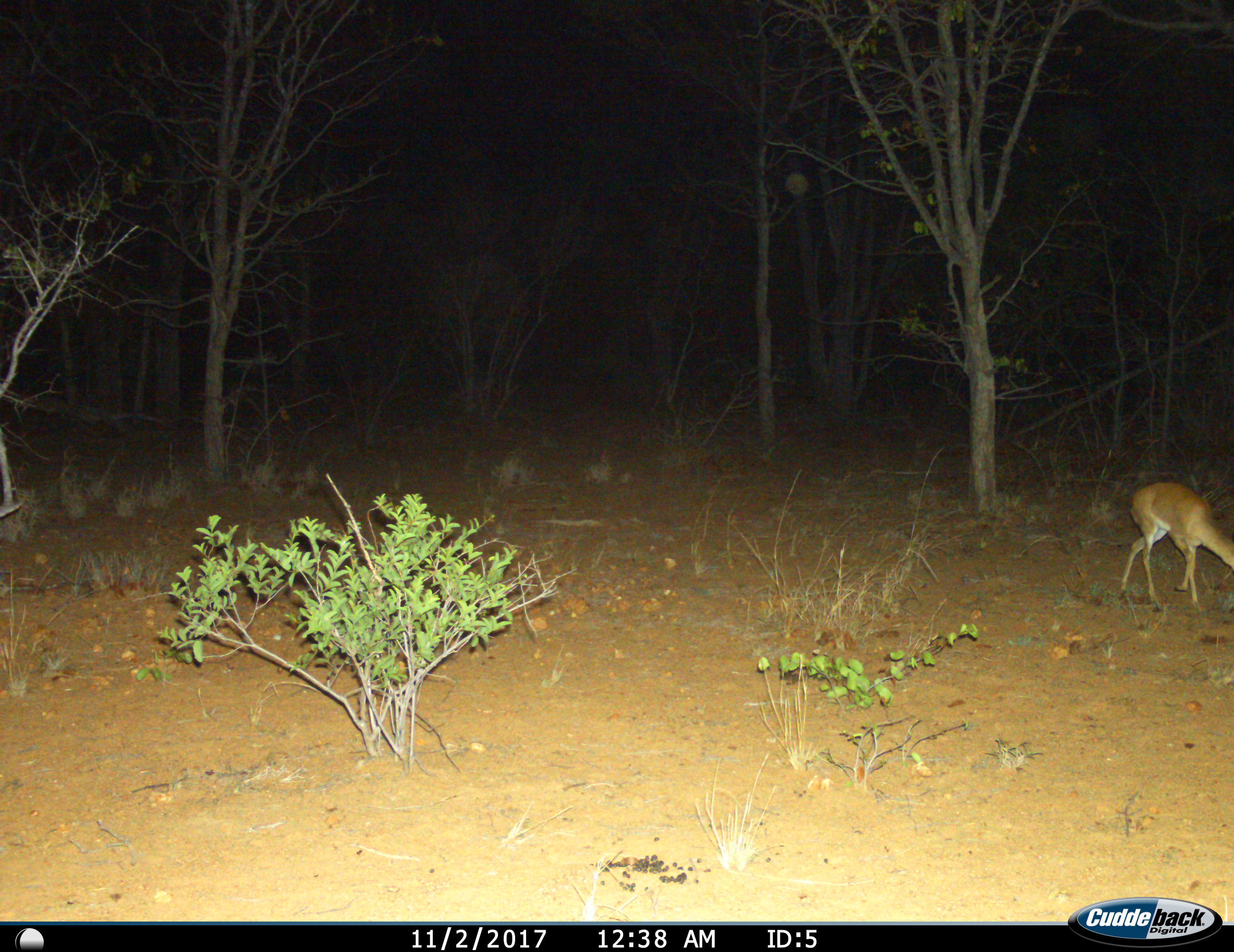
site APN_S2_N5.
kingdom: Animalia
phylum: Chordata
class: Mammalia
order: Artiodactyla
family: Bovidae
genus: Raphicerus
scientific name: Raphicerus campestris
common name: steenbok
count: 1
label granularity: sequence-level